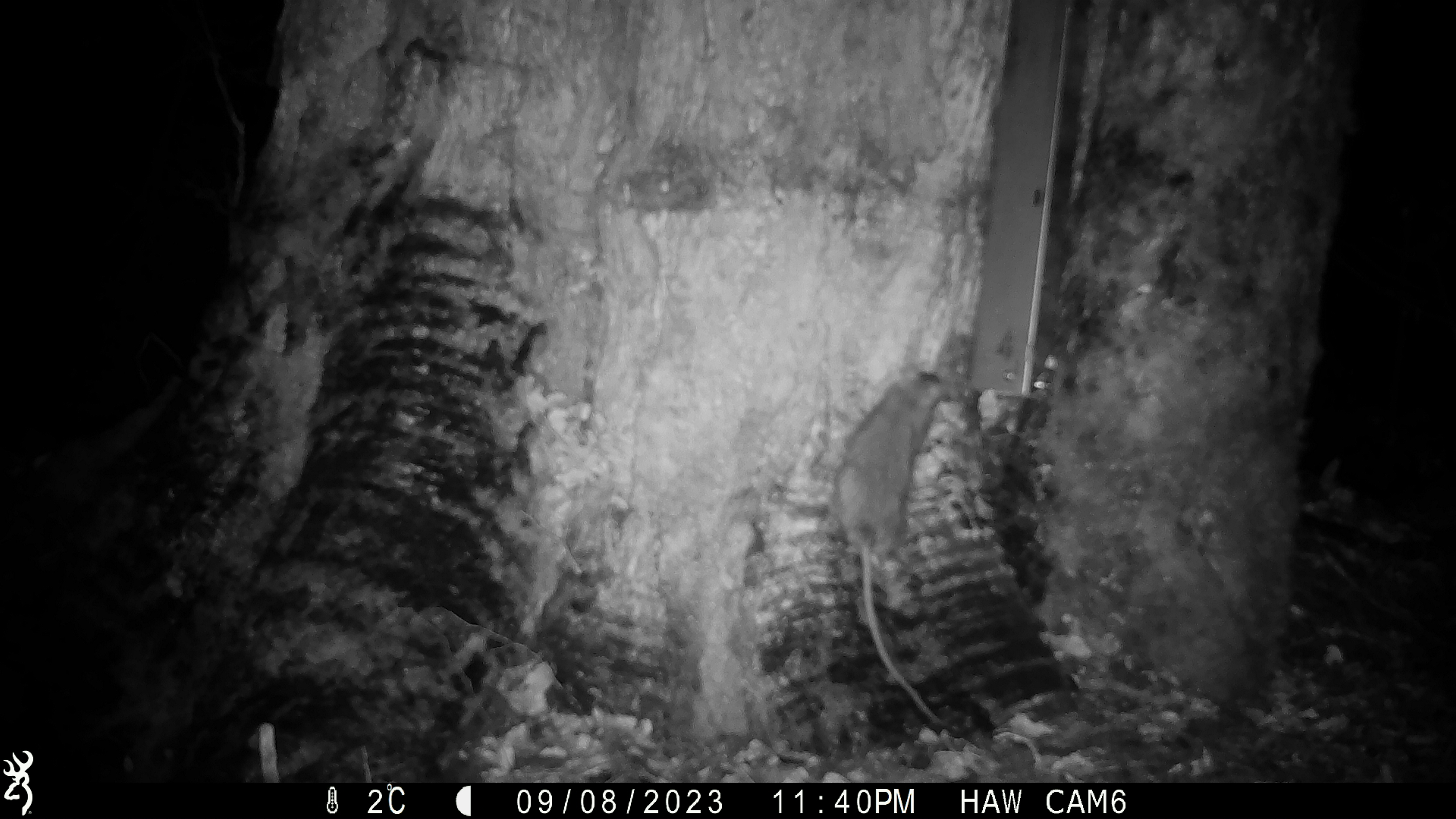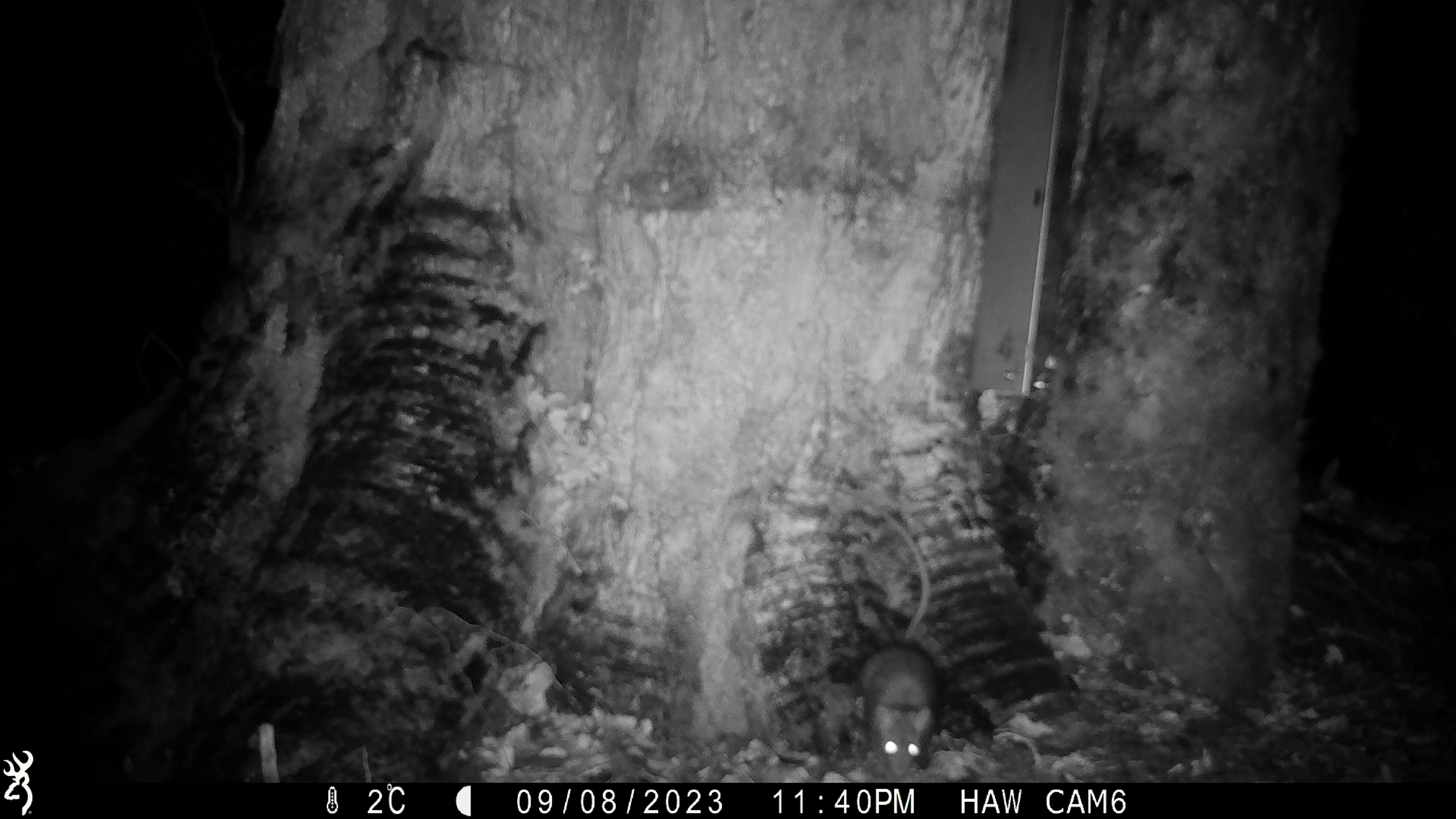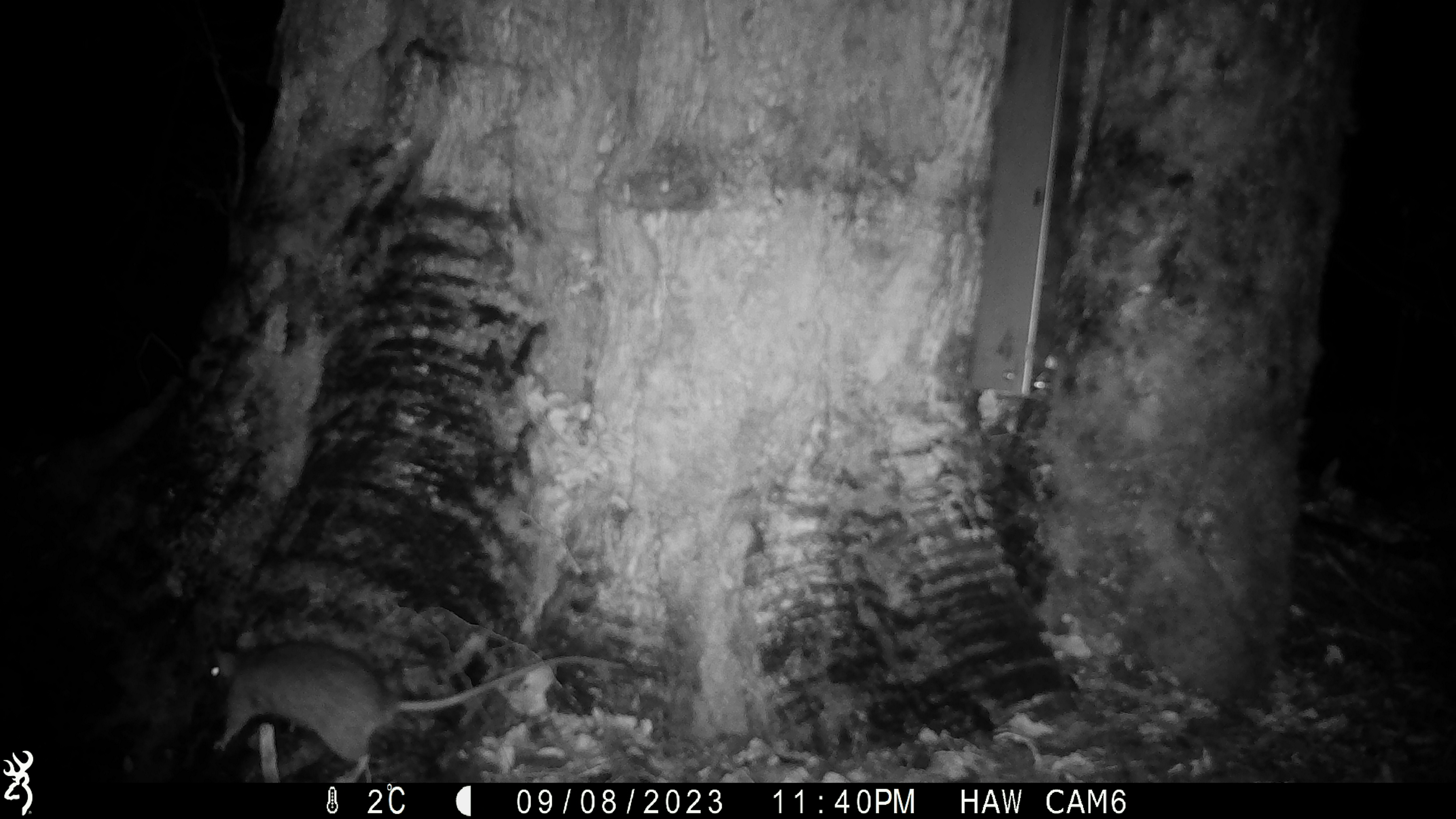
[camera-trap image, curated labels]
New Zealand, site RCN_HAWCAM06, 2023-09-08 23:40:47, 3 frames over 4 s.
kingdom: Animalia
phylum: Chordata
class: Mammalia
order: Rodentia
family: Muridae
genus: Rattus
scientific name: Rattus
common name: rat